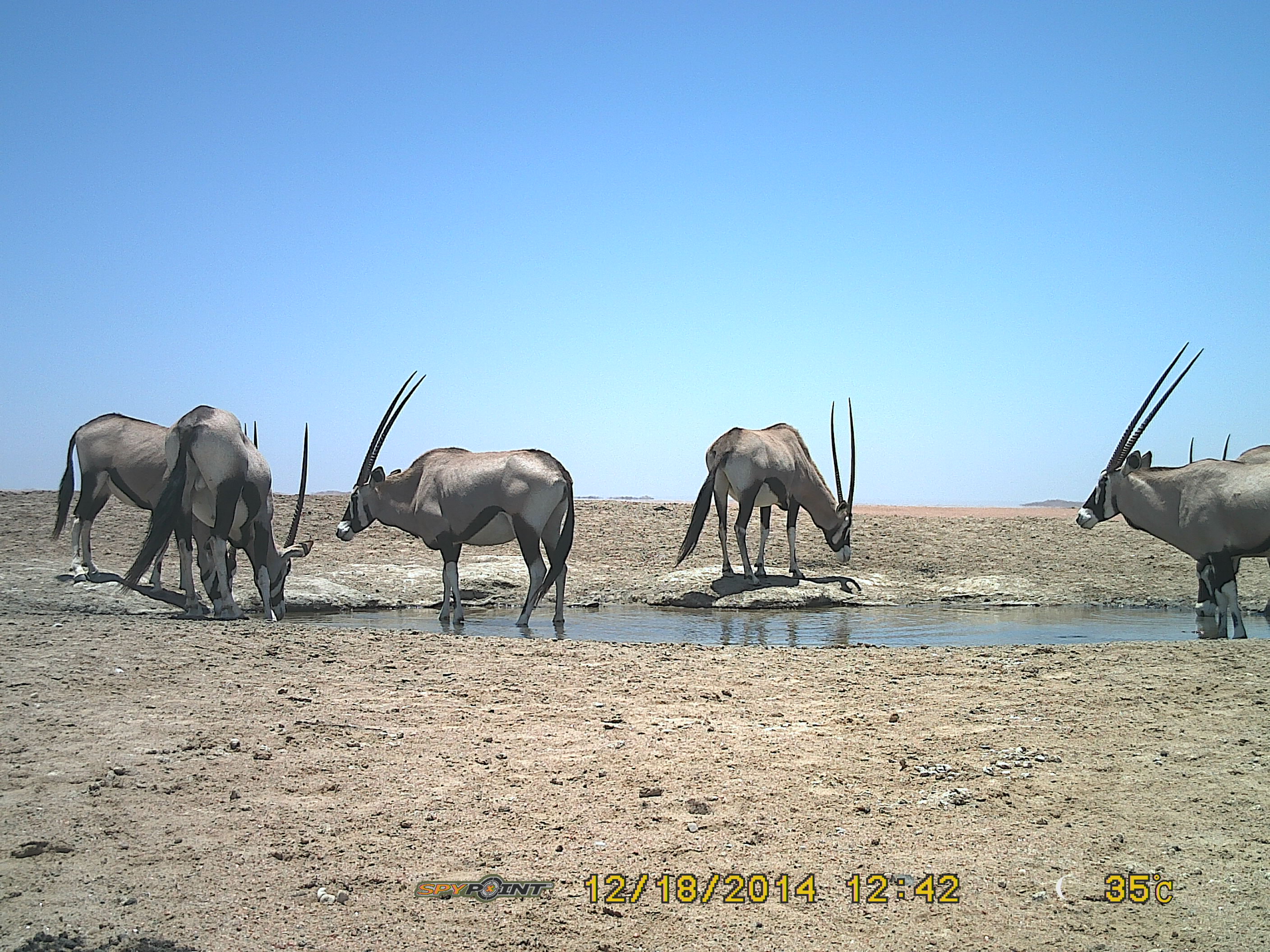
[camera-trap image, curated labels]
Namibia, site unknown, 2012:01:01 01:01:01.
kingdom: Animalia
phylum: Chordata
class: Mammalia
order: Artiodactyla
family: Bovidae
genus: Oryx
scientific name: Oryx gazella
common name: gemsbok